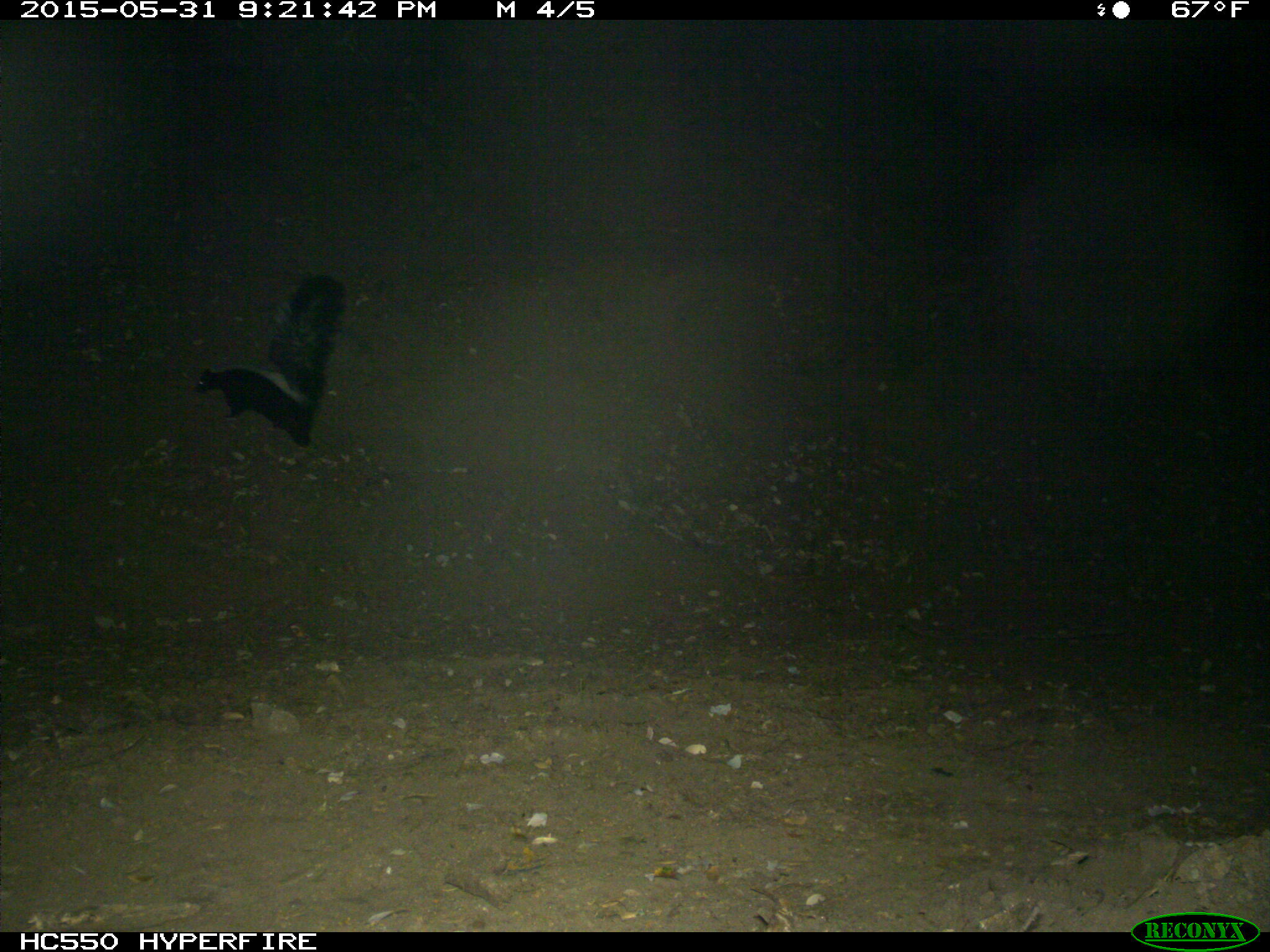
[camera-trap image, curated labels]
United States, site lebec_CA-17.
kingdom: Animalia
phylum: Chordata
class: Mammalia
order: Carnivora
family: Mephitidae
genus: Mephitis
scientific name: Mephitis mephitis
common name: striped skunk